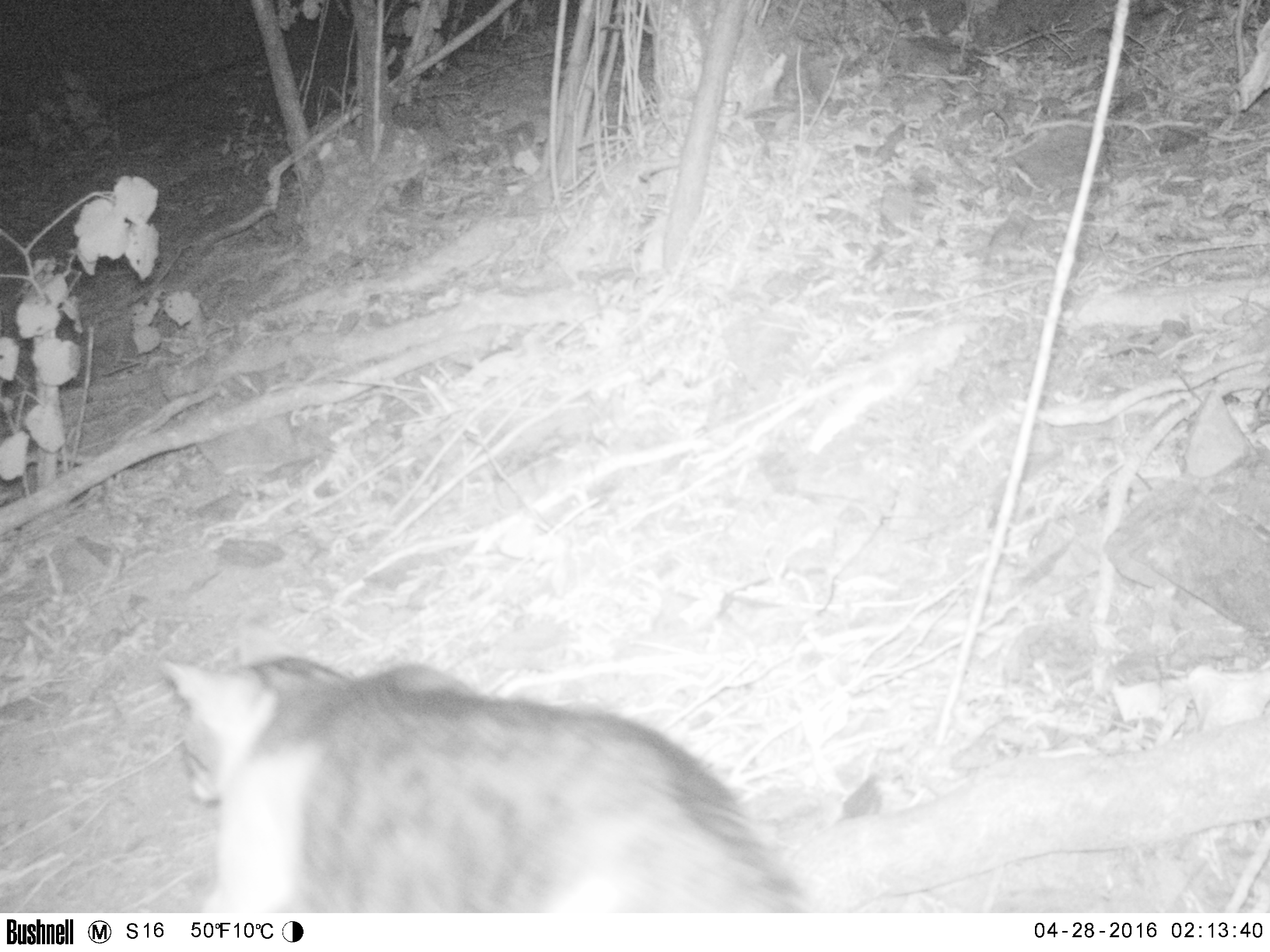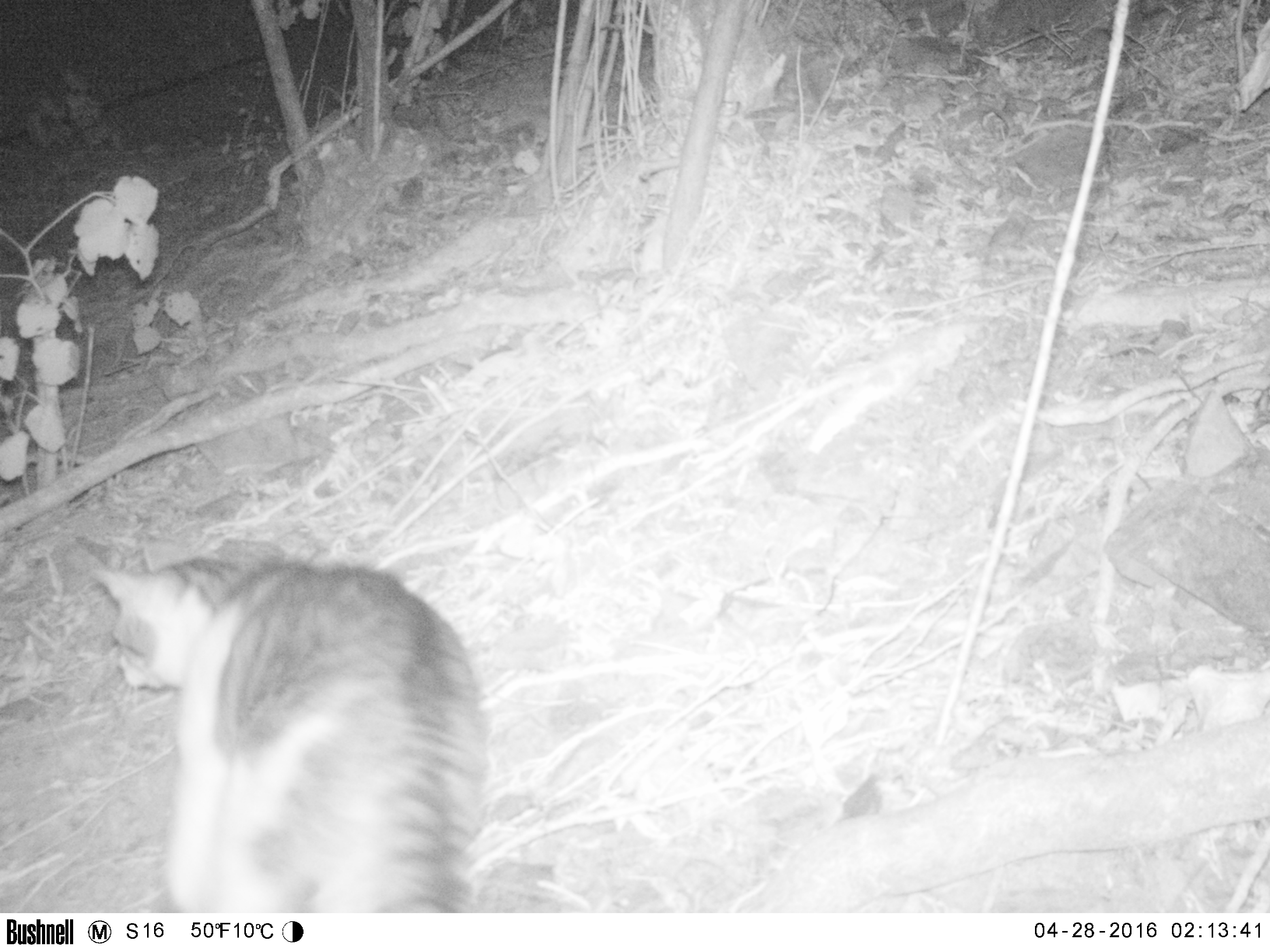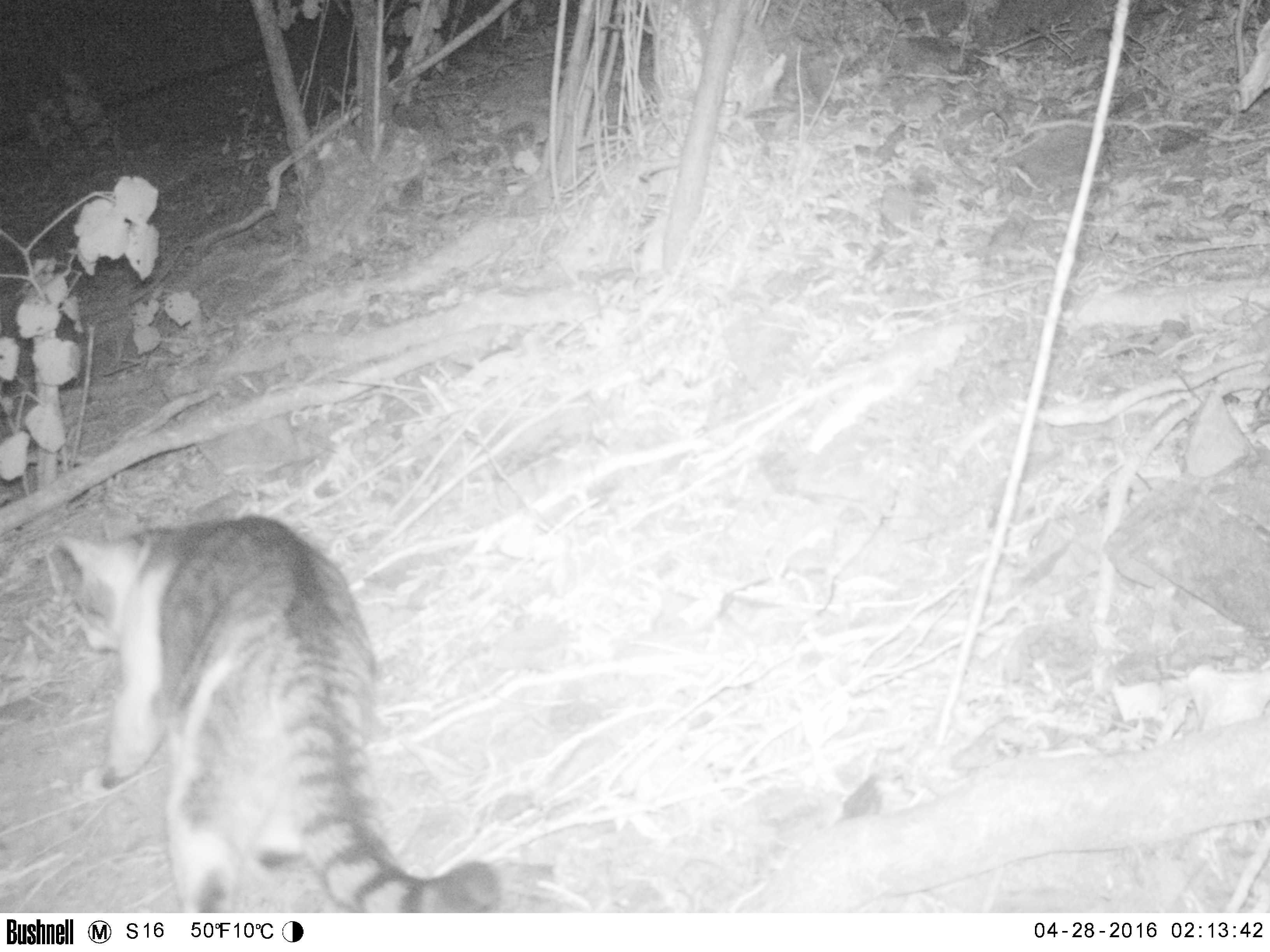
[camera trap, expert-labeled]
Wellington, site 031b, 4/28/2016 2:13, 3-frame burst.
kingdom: Animalia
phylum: Chordata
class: Mammalia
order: Carnivora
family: Felidae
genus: Felis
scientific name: Felis catus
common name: cat